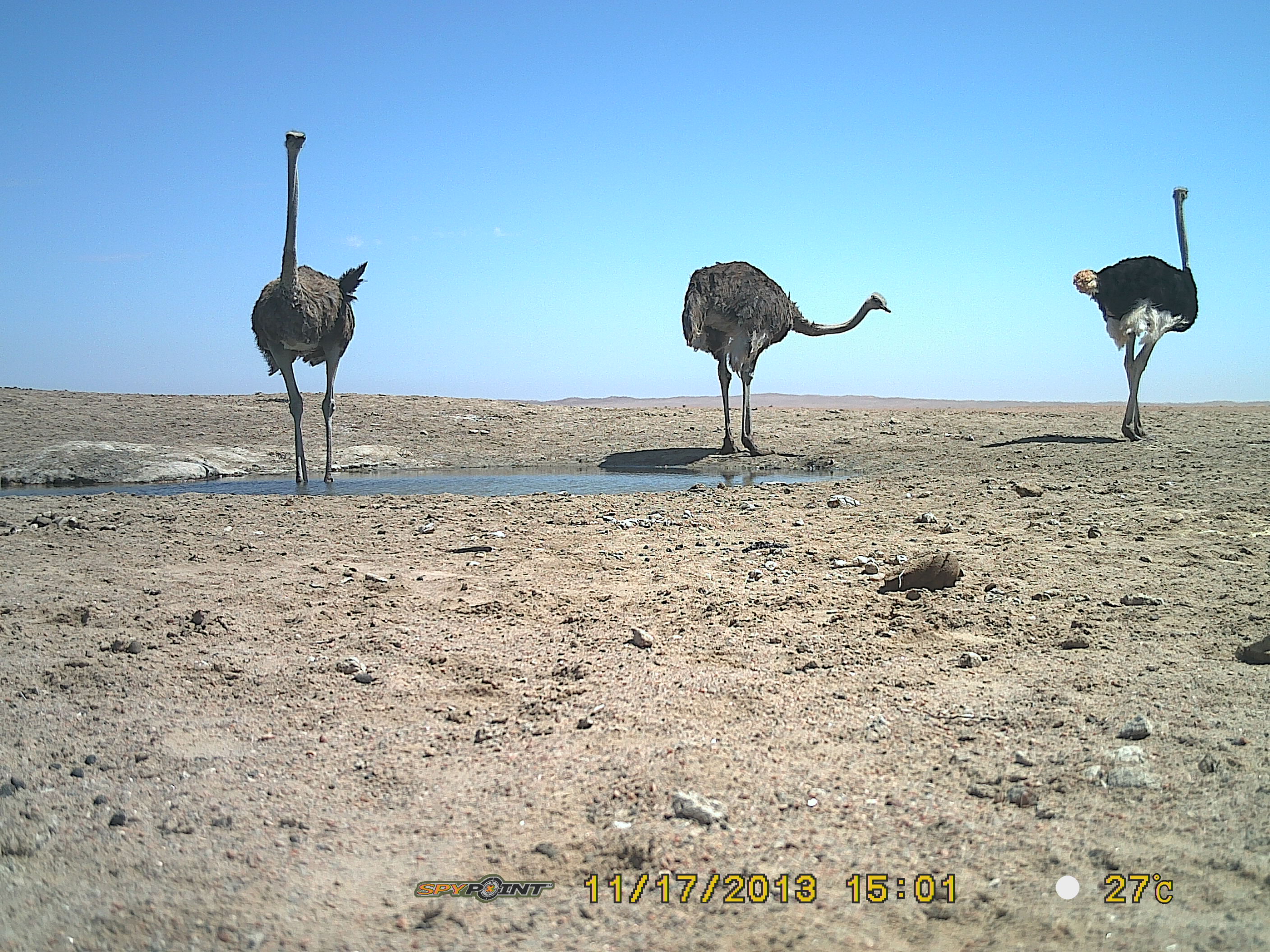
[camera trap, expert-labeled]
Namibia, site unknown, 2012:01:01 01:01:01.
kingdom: Animalia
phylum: Chordata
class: Aves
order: Struthioniformes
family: Struthionidae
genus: Struthio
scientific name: Struthio camelus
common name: common ostrich